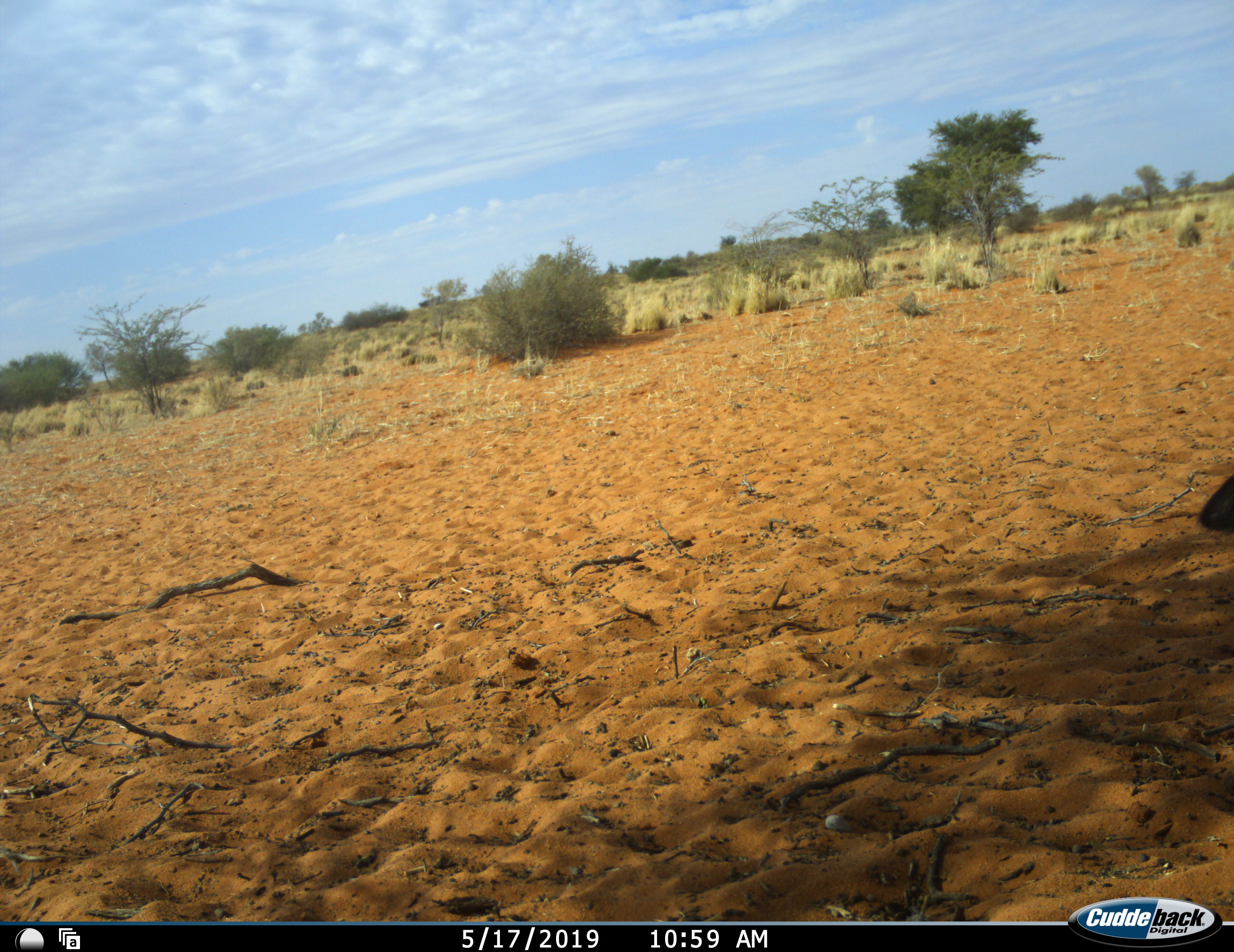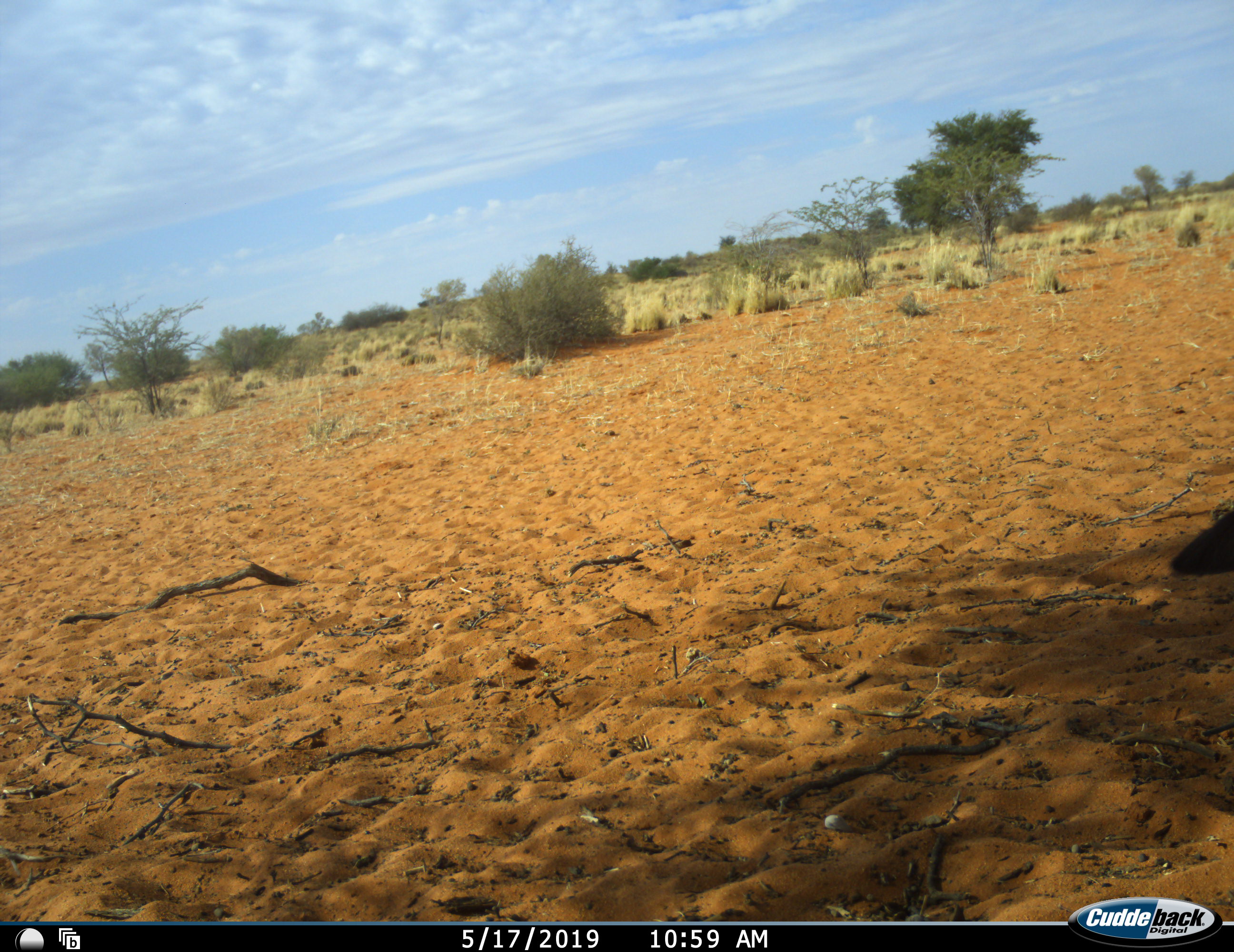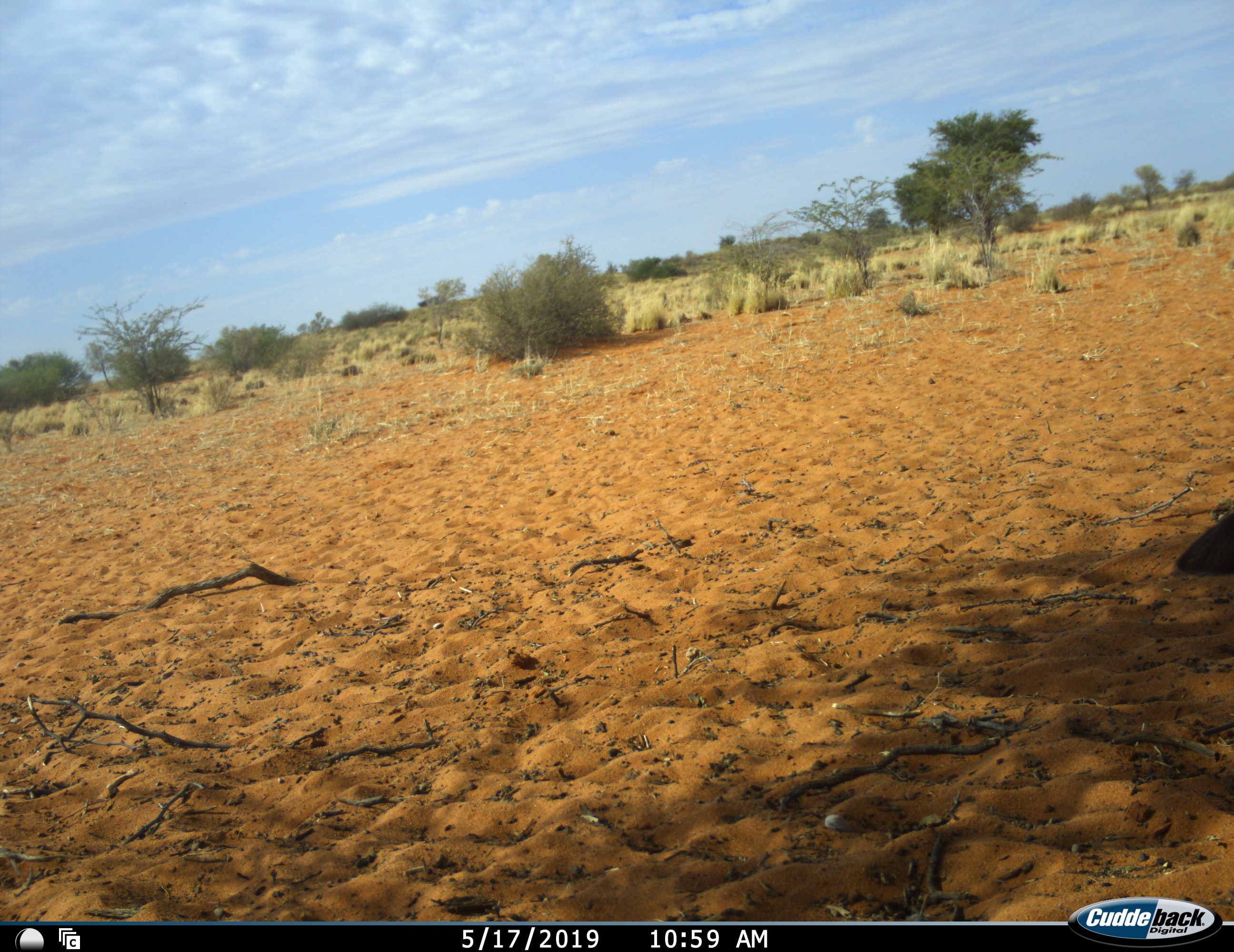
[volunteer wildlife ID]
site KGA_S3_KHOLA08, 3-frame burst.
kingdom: Animalia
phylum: Chordata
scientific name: Vertebrata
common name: domestic animal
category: domesticanimal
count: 1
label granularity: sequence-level